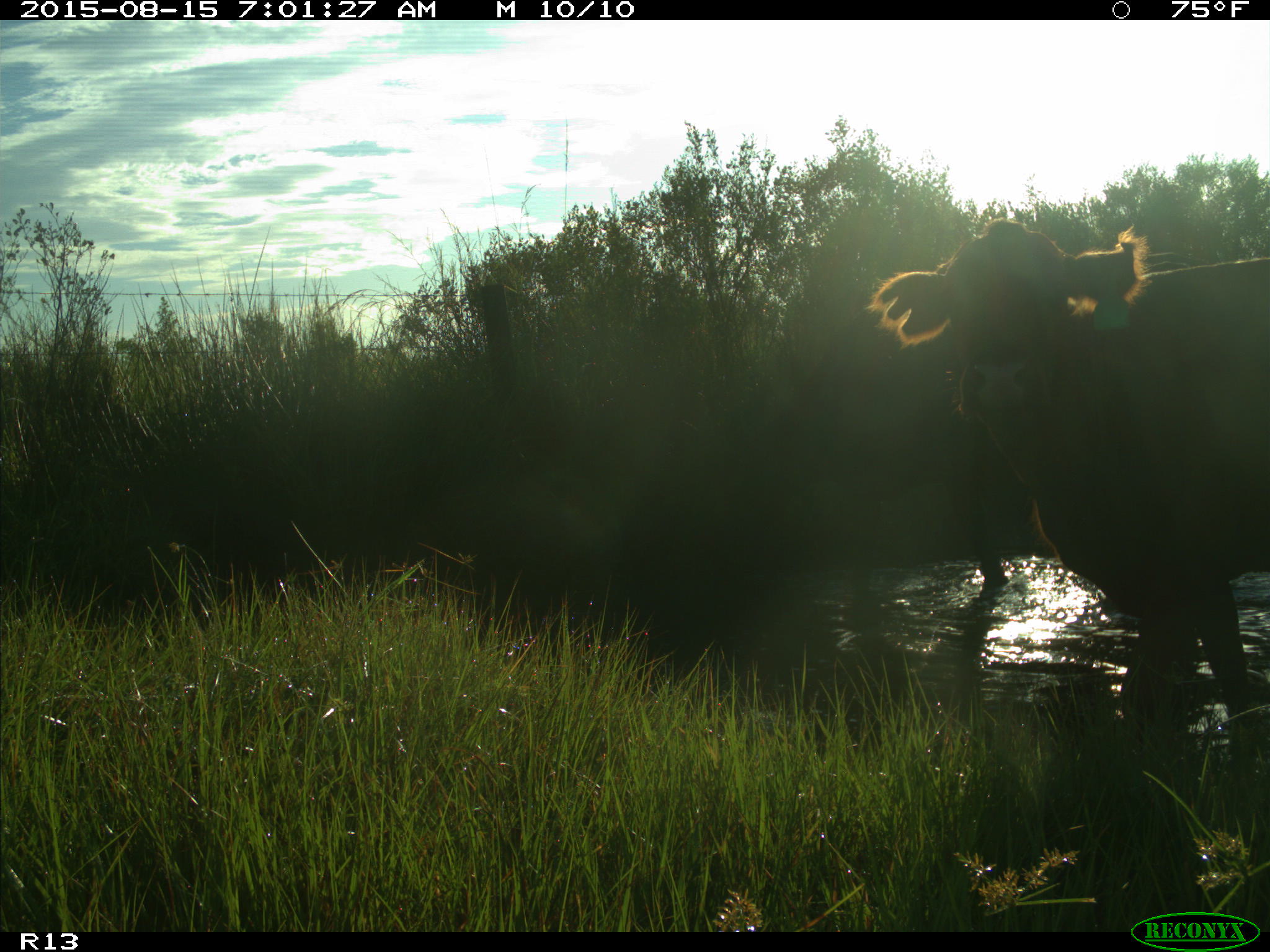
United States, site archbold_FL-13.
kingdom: Animalia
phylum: Chordata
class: Mammalia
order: Artiodactyla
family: Bovidae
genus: Bos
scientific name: Bos taurus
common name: domestic cow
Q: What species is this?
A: Bos taurus (domestic cow).